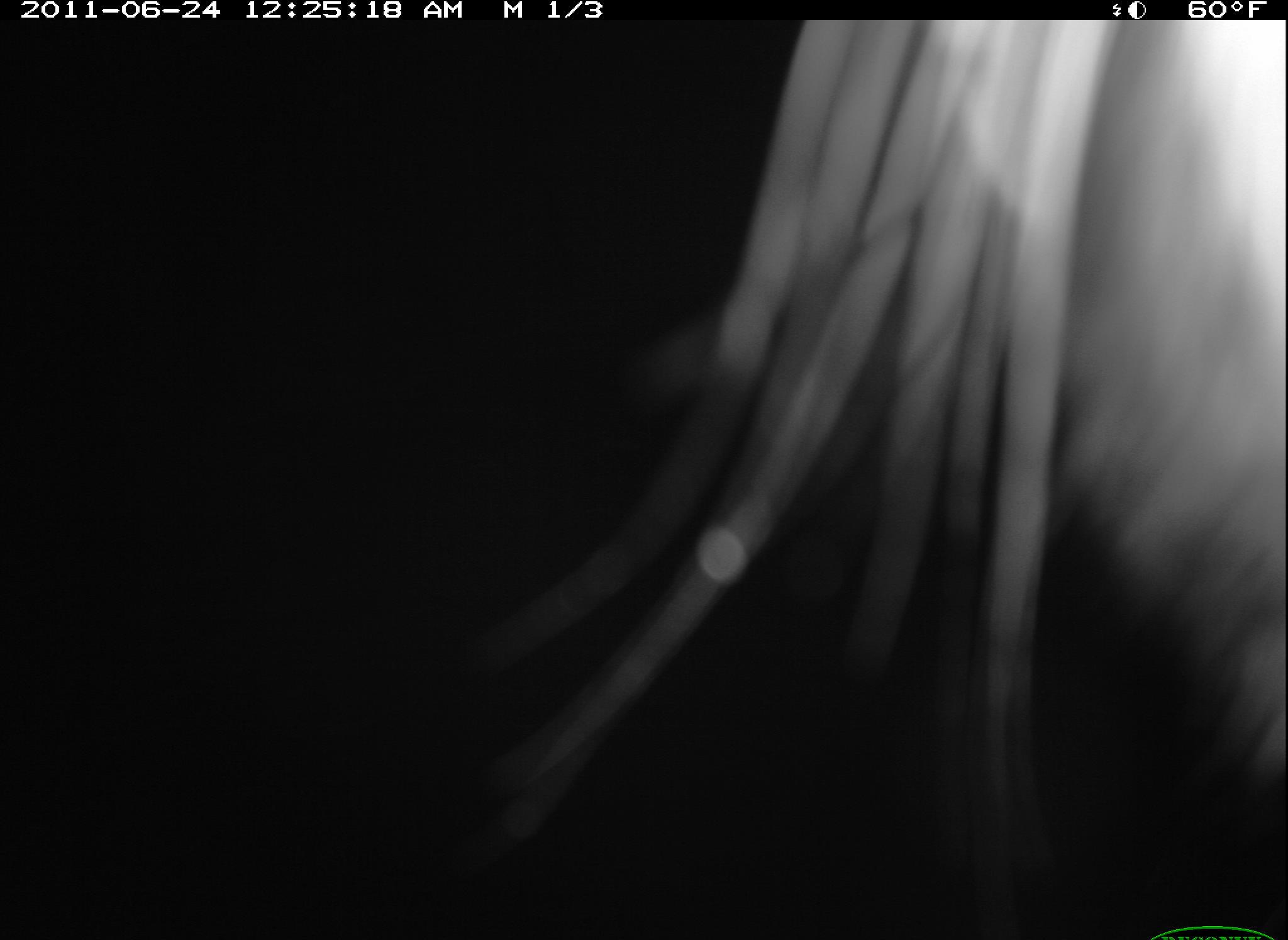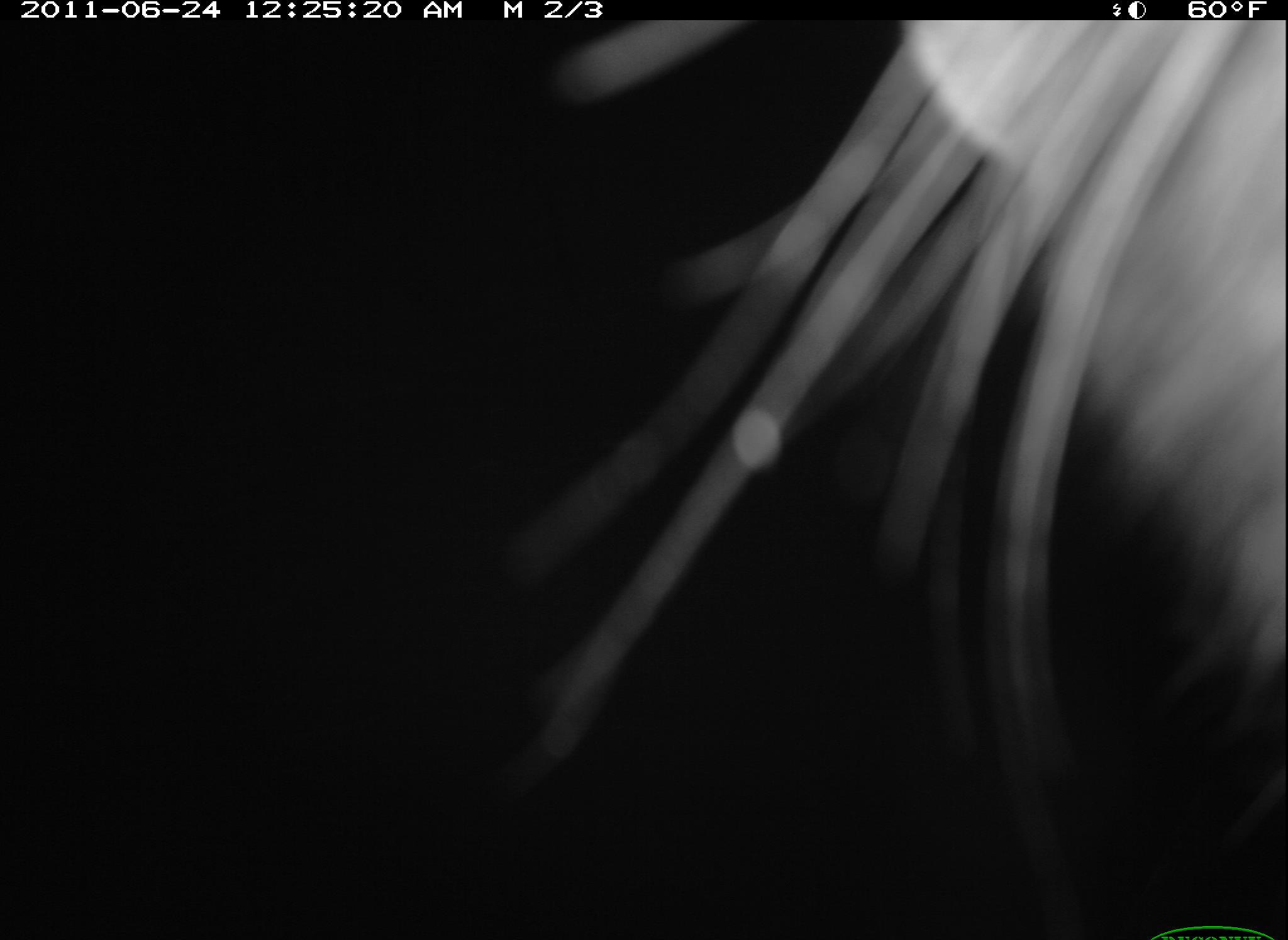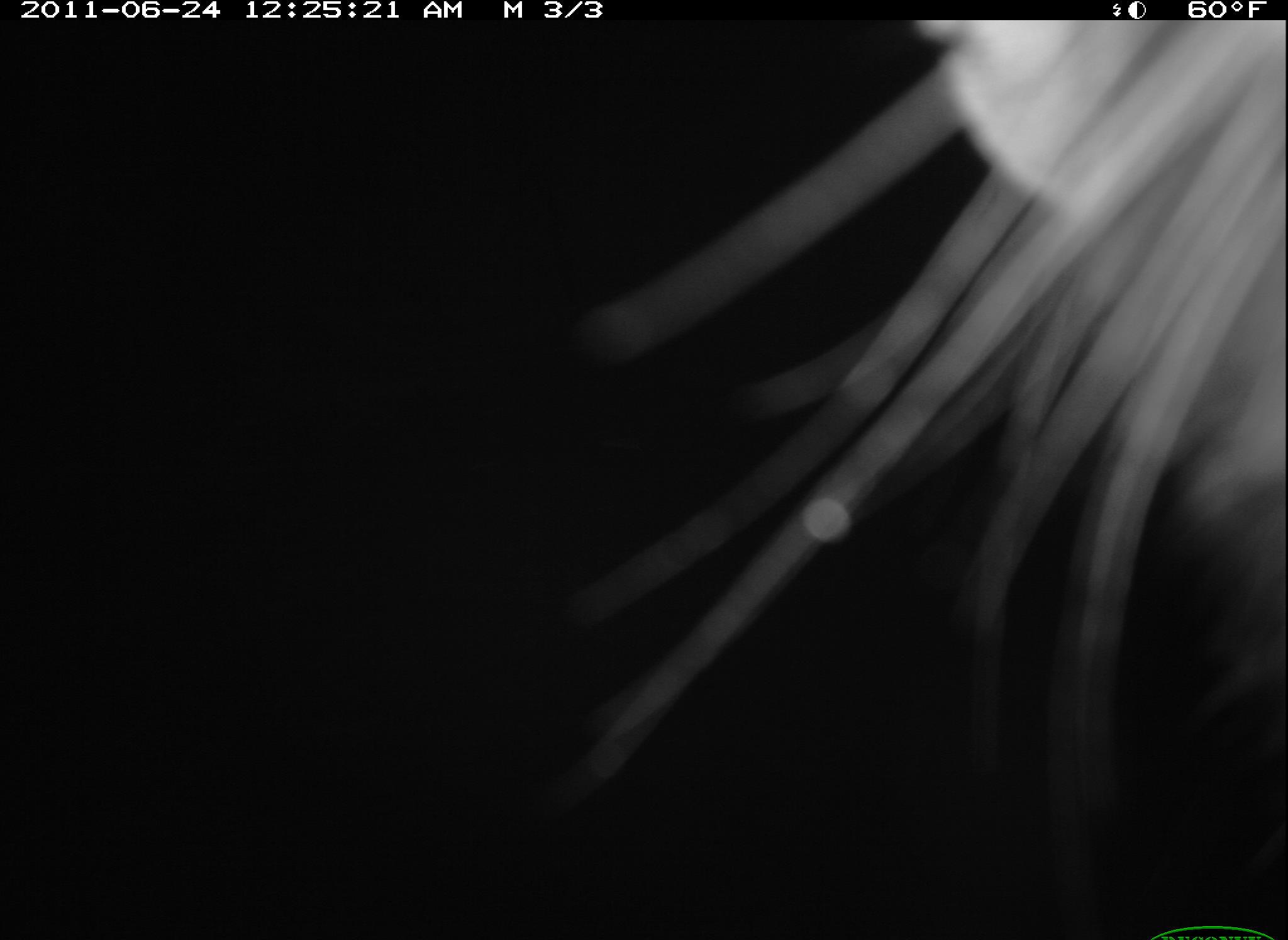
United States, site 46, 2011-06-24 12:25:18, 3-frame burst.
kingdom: Animalia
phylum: Chordata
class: Mammalia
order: Carnivora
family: Procyonidae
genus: Procyon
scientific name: Procyon lotor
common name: raccoon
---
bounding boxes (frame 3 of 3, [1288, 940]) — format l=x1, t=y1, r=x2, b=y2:
raccoon: l=531, t=14, r=1278, b=825